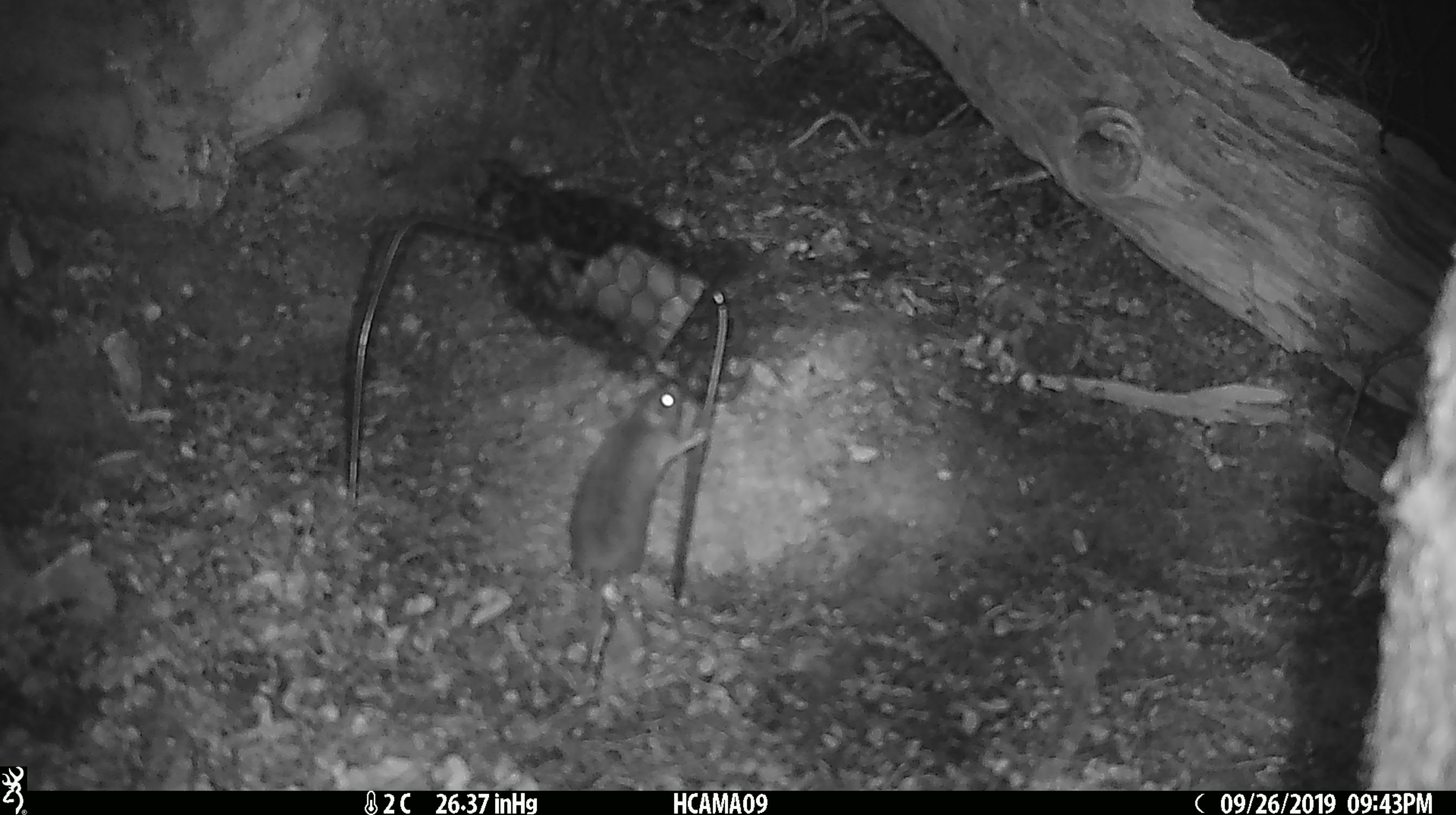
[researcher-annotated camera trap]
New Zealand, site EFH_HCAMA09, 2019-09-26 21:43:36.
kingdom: Animalia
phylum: Chordata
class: Mammalia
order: Rodentia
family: Muridae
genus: Mus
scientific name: Mus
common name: mouse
Mouse (Mus).